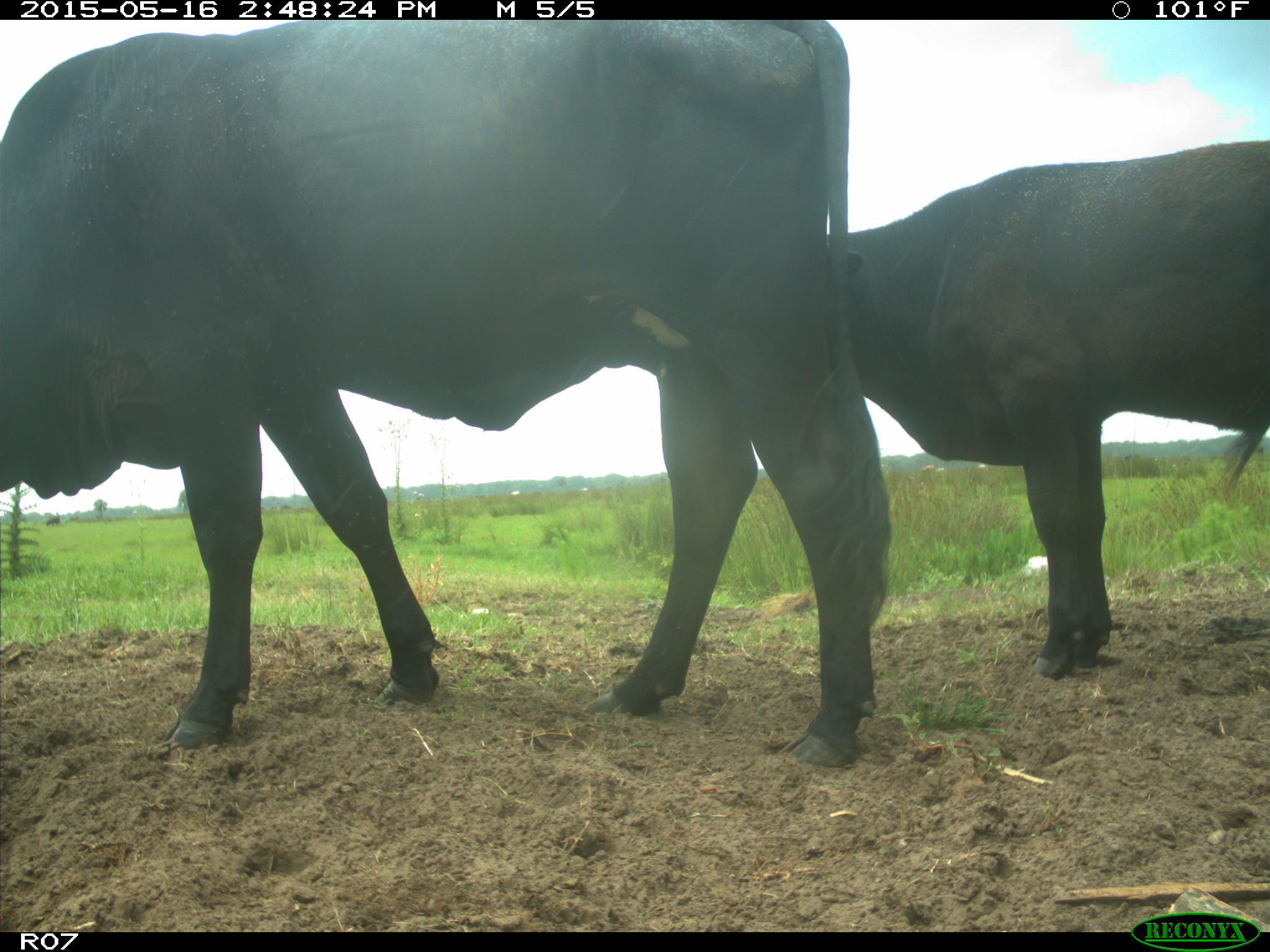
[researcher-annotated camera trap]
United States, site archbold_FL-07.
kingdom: Animalia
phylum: Chordata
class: Mammalia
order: Artiodactyla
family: Bovidae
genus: Bos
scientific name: Bos taurus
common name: domestic cow